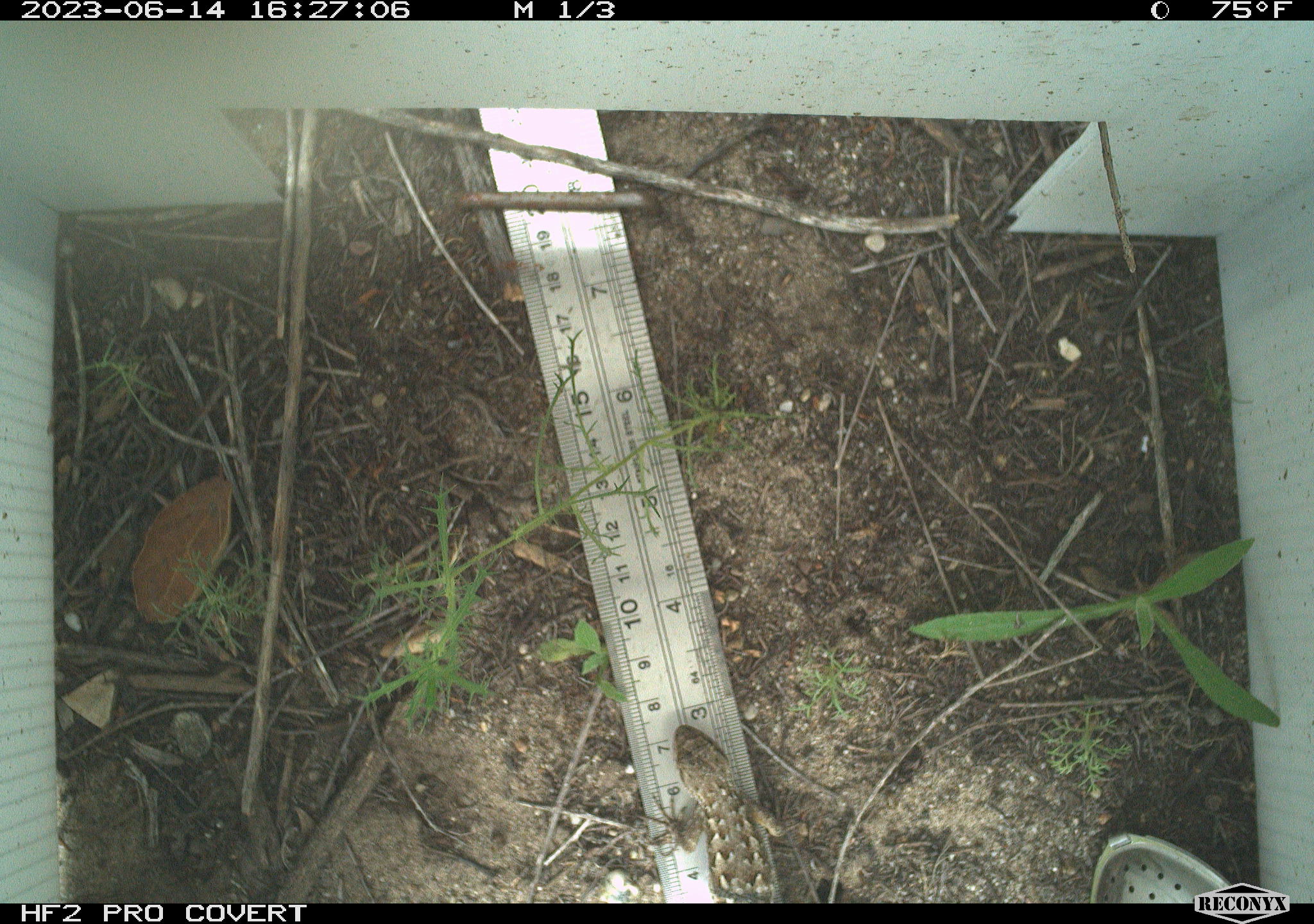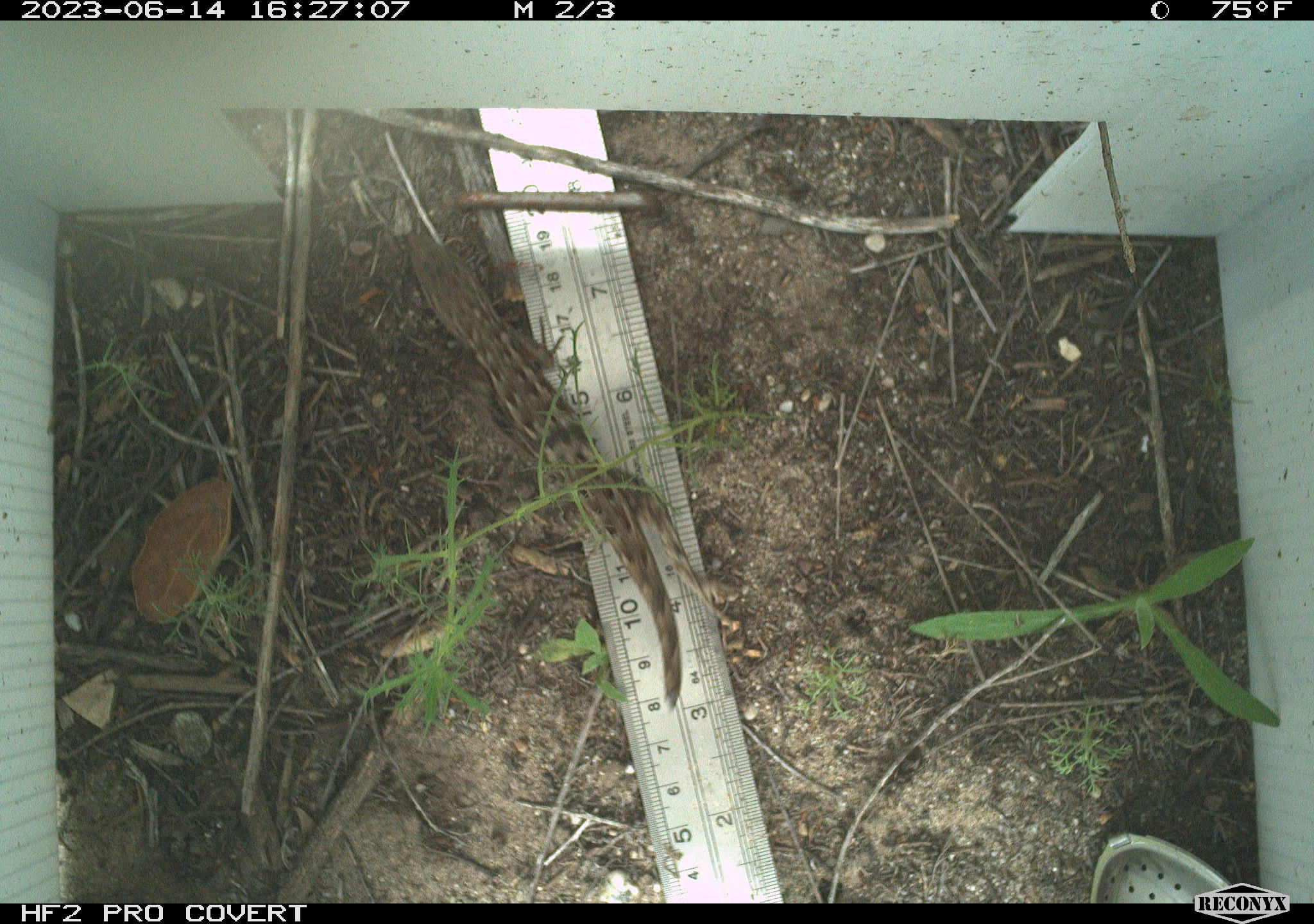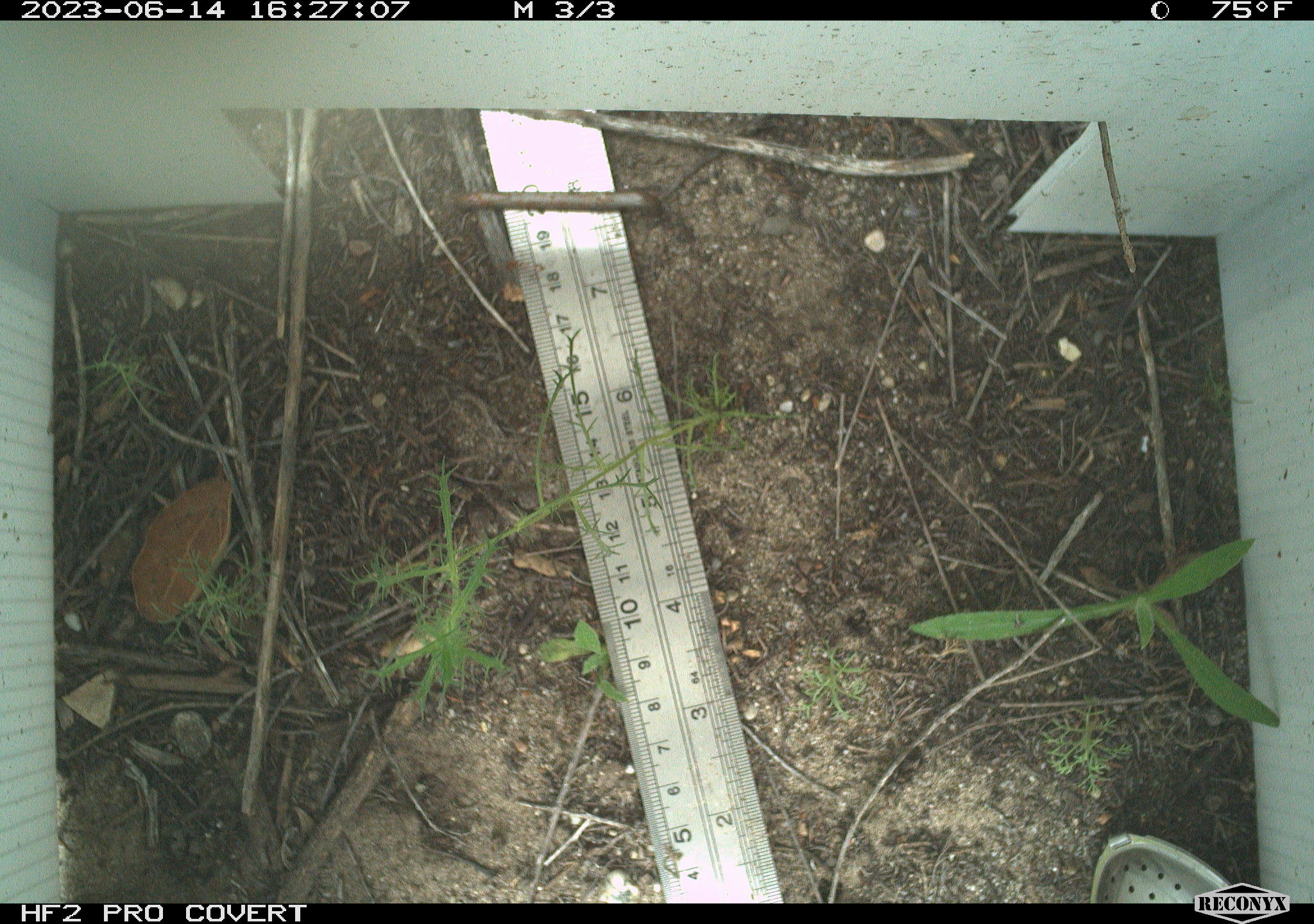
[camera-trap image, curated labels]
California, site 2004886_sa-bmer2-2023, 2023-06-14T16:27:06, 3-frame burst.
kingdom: Animalia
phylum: Chordata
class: Reptilia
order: Squamata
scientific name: Squamata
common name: lizards and snakes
Lizards and snakes (Squamata).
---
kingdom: Animalia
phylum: Chordata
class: Reptilia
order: Squamata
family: Phrynosomatidae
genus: Sceloporus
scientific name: Sceloporus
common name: spiny lizards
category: sceloporus species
Sceloporus species (spiny lizards) (Sceloporus).